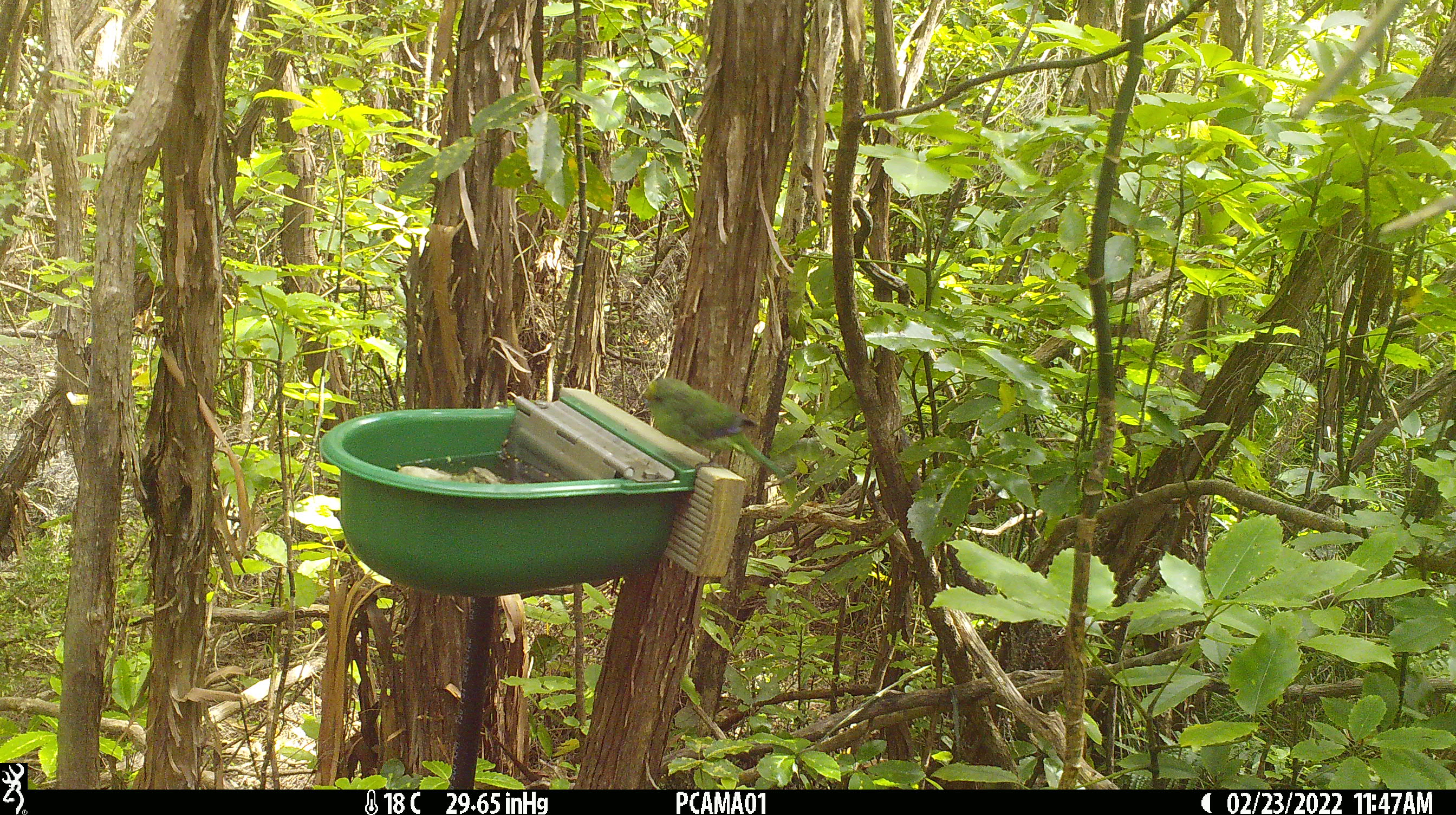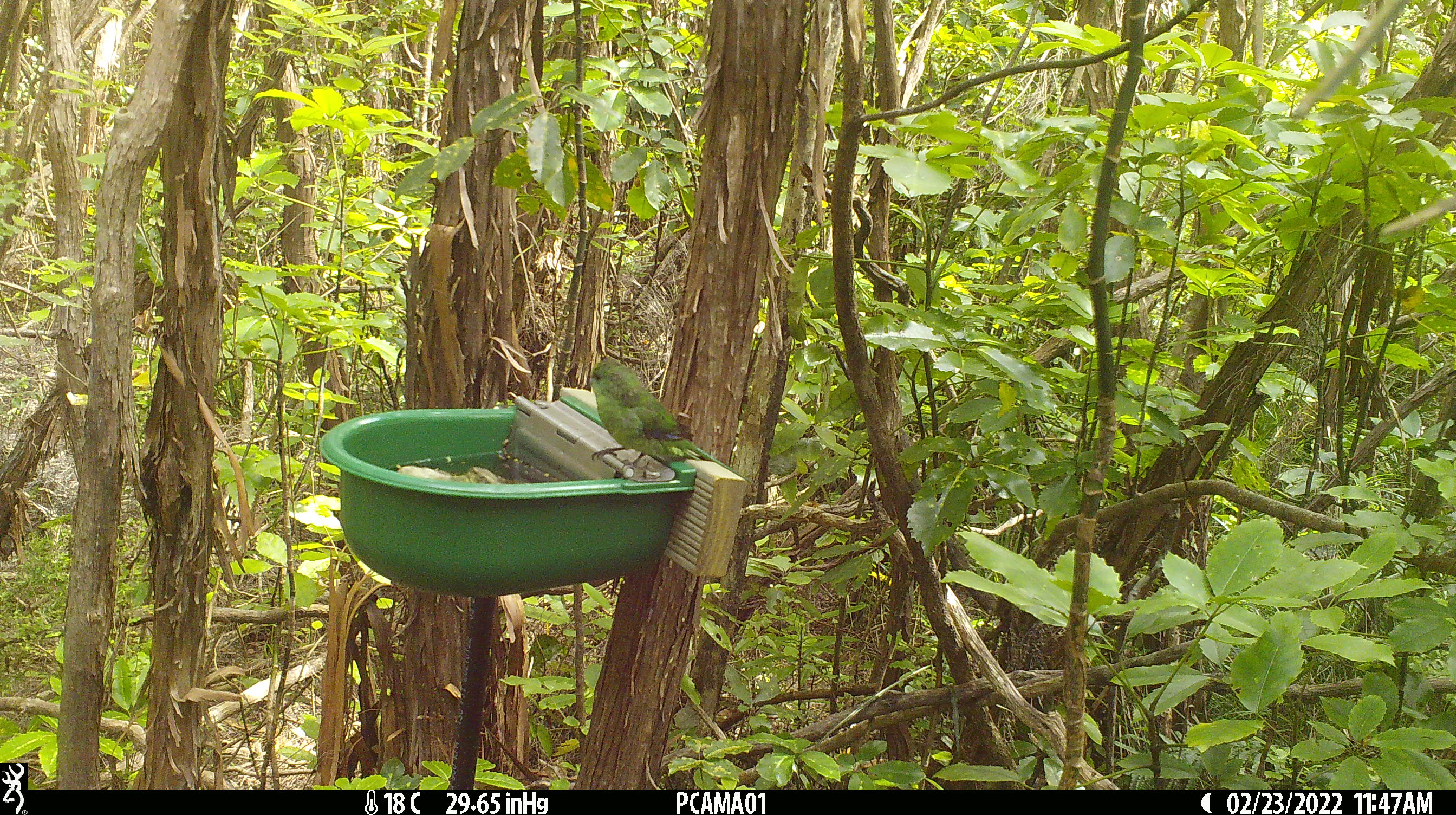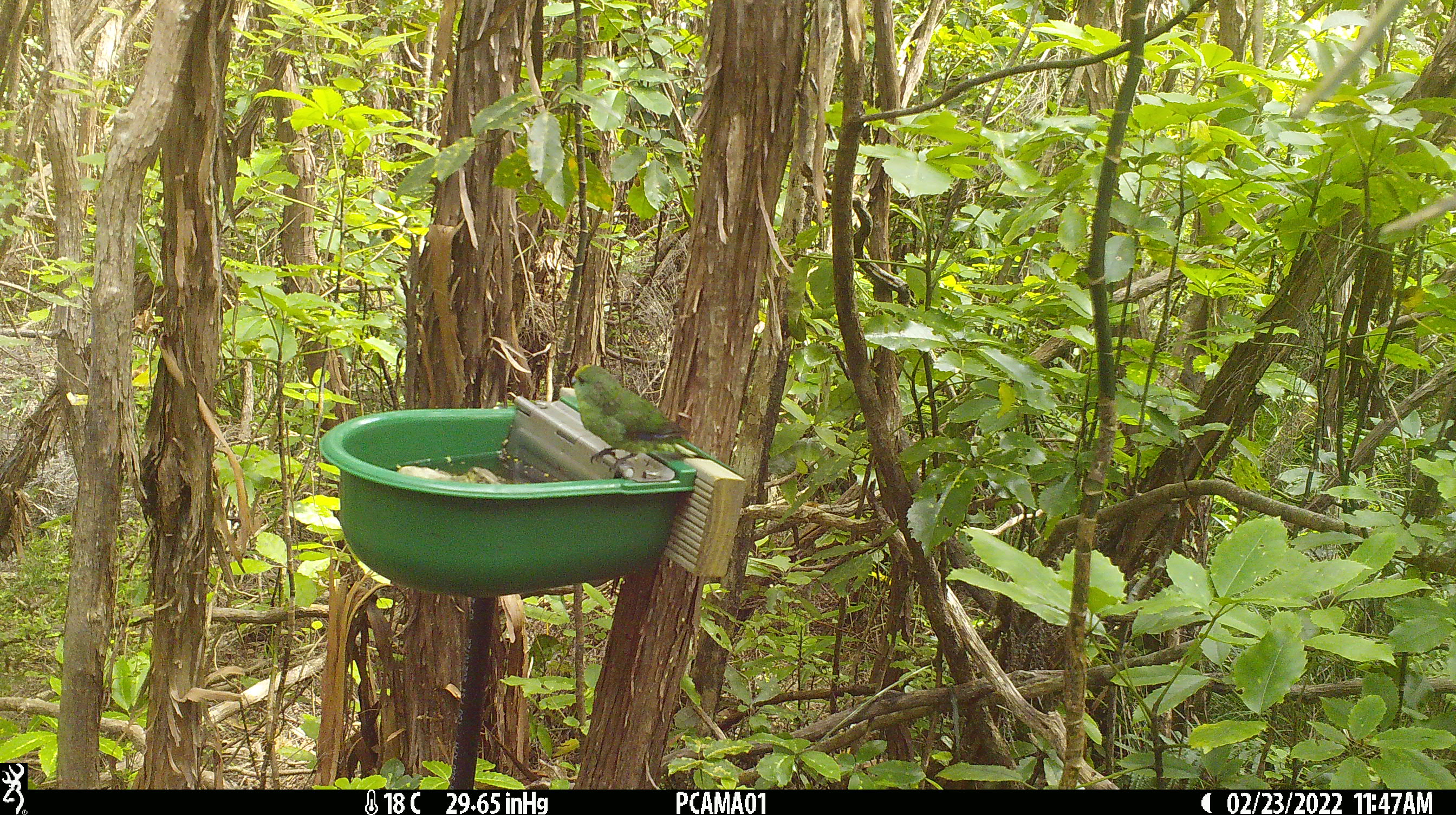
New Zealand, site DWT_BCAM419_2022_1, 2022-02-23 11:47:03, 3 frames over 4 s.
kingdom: Animalia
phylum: Chordata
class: Aves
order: Psittaciformes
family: Psittaculidae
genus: Cyanoramphus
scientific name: Cyanoramphus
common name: parakeet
Parakeet (Cyanoramphus).